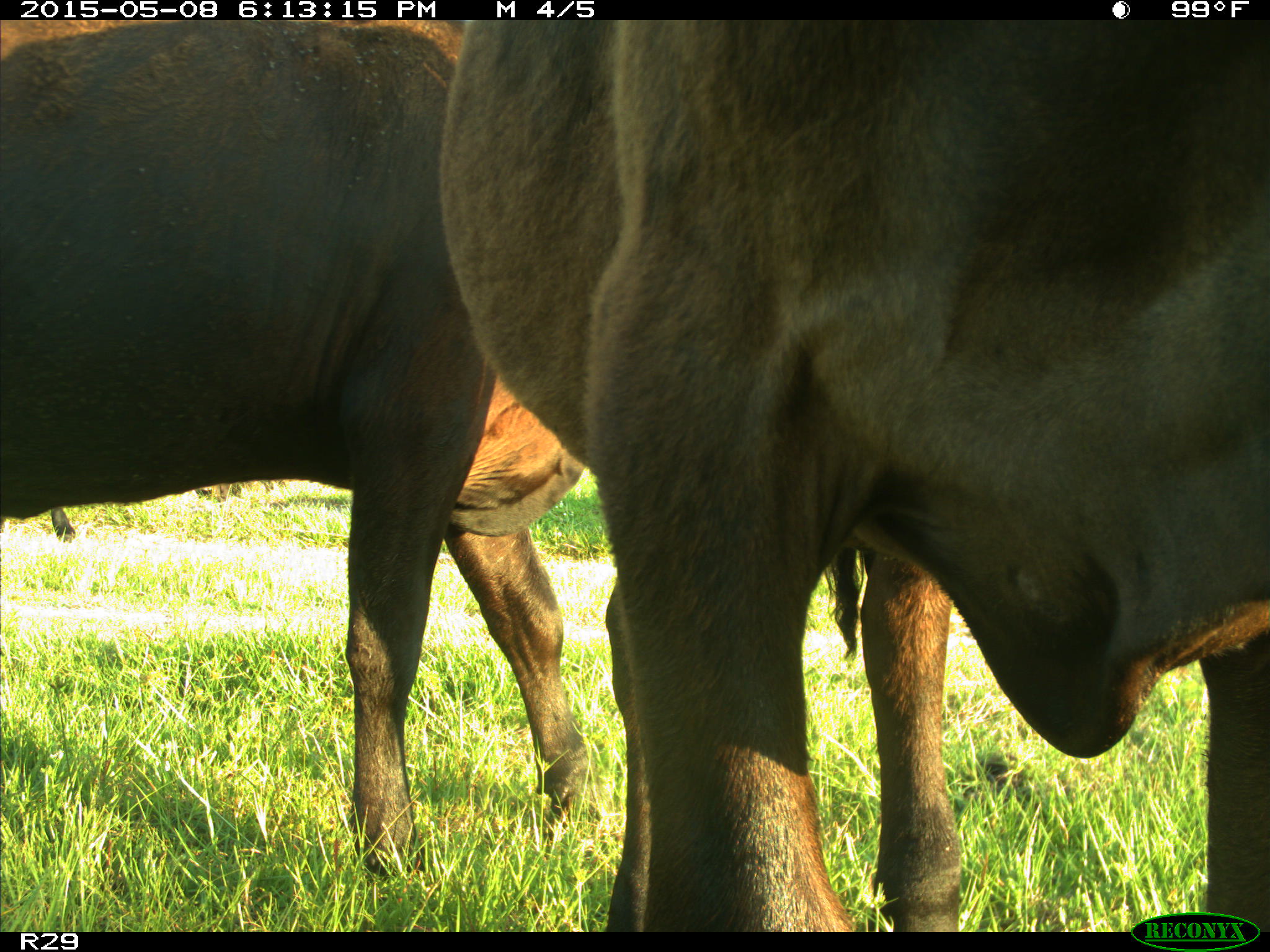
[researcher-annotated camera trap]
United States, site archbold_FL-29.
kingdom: Animalia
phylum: Chordata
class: Mammalia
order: Artiodactyla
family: Bovidae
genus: Bos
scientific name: Bos taurus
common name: domestic cow